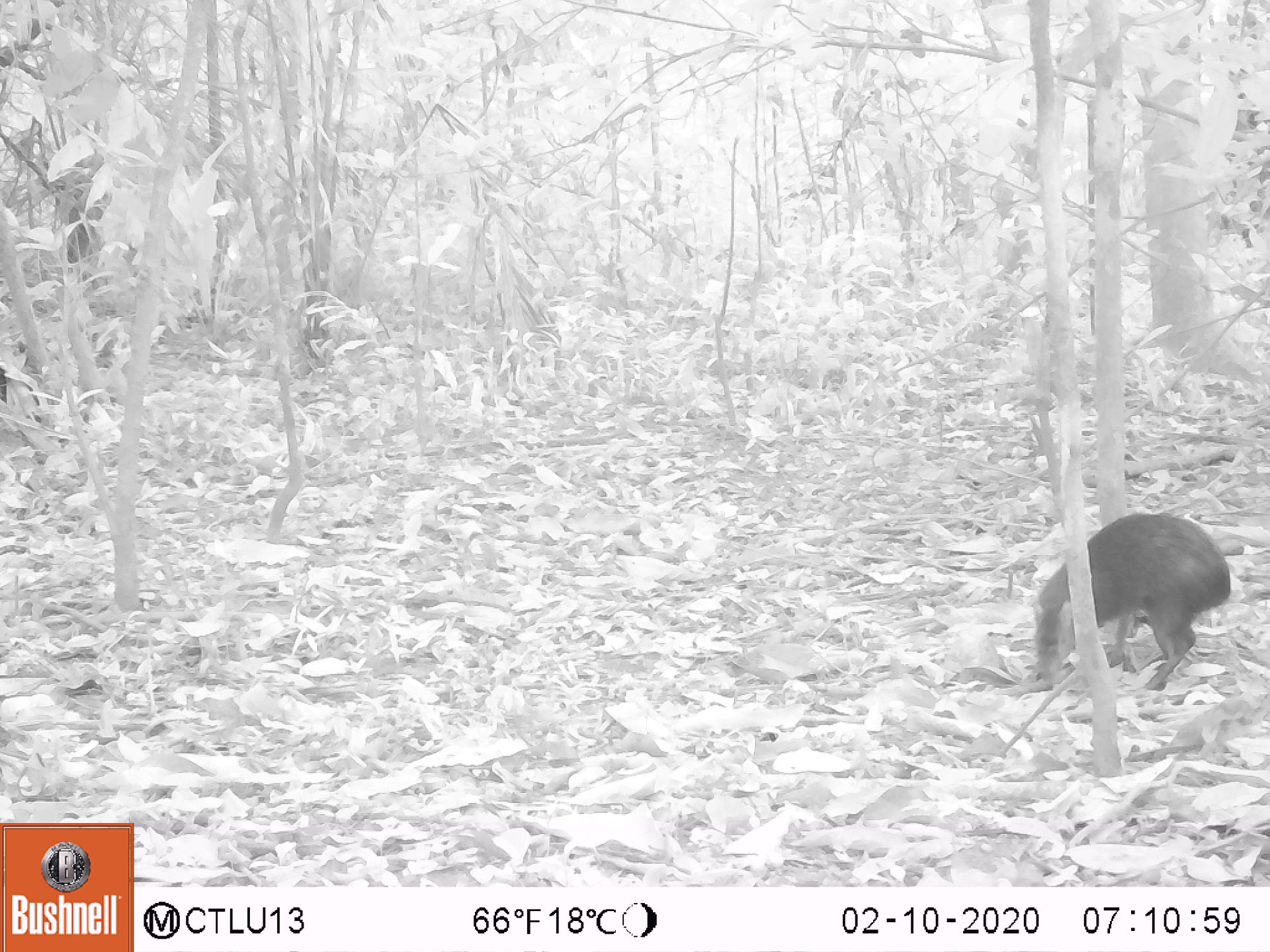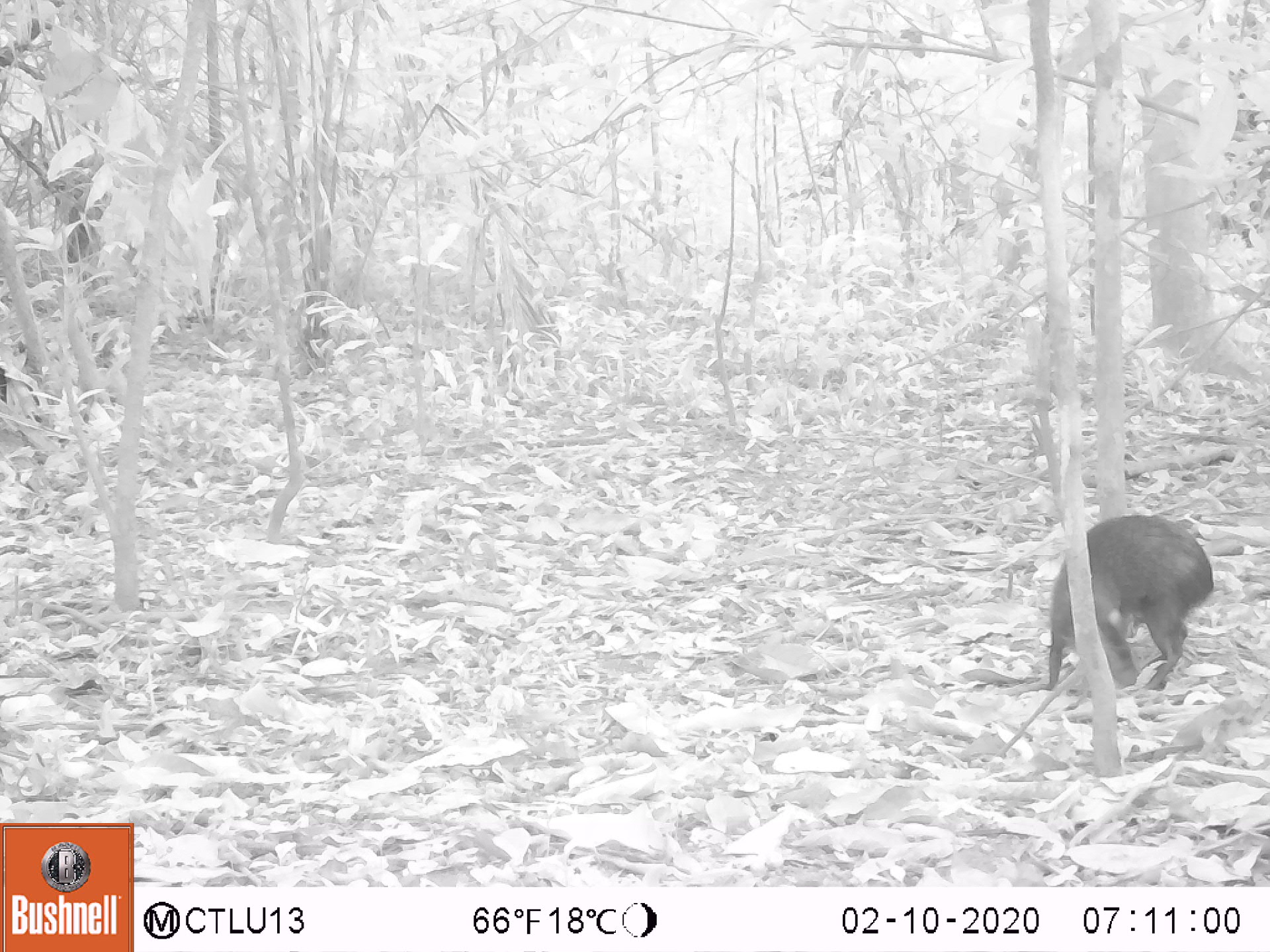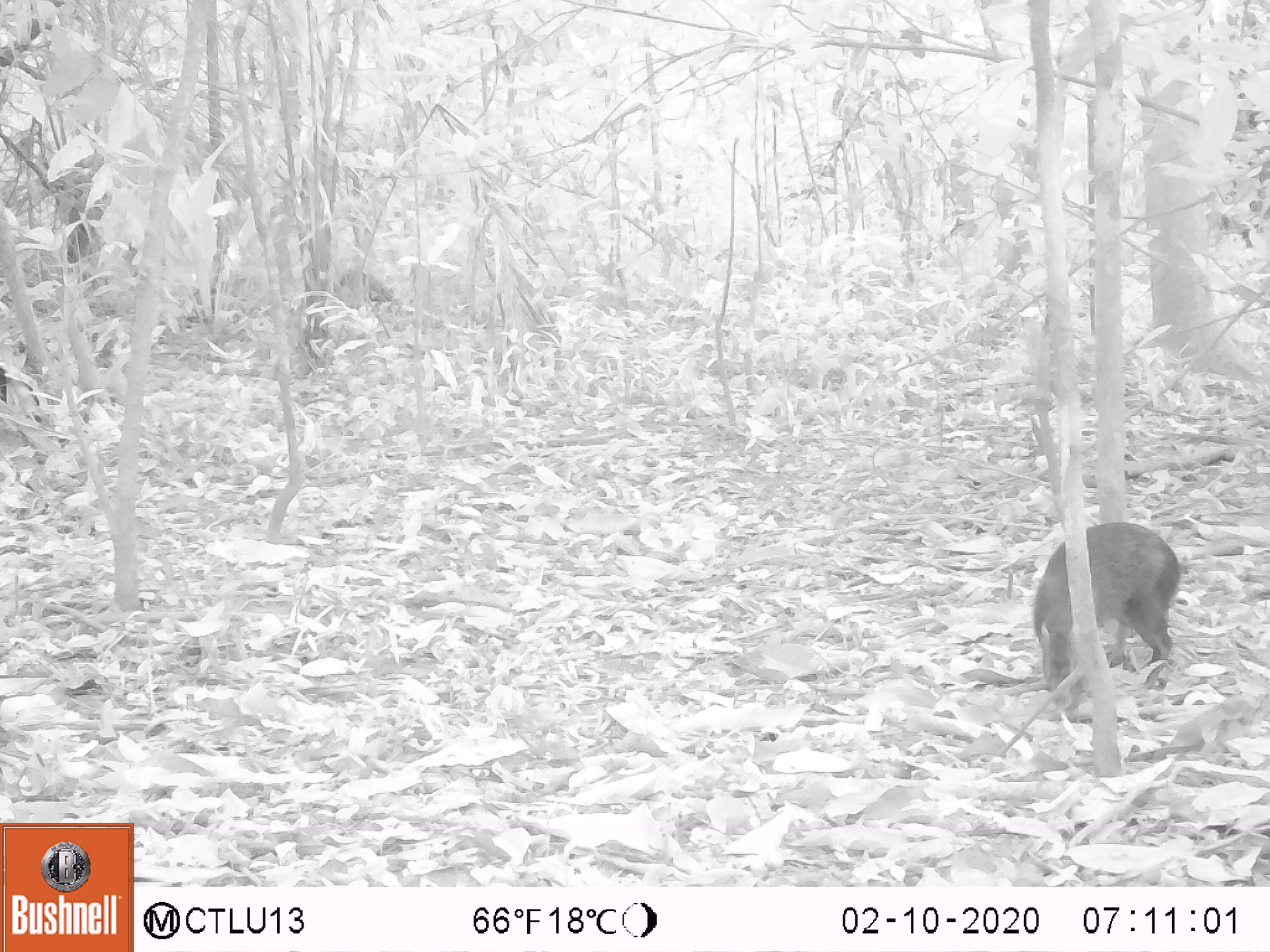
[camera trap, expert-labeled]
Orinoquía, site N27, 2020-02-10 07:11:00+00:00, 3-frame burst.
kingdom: Animalia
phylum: Chordata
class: Mammalia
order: Rodentia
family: Dasyproctidae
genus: Dasyprocta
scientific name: Dasyprocta fuliginosa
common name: black agouti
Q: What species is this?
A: Black agouti (Dasyprocta fuliginosa).